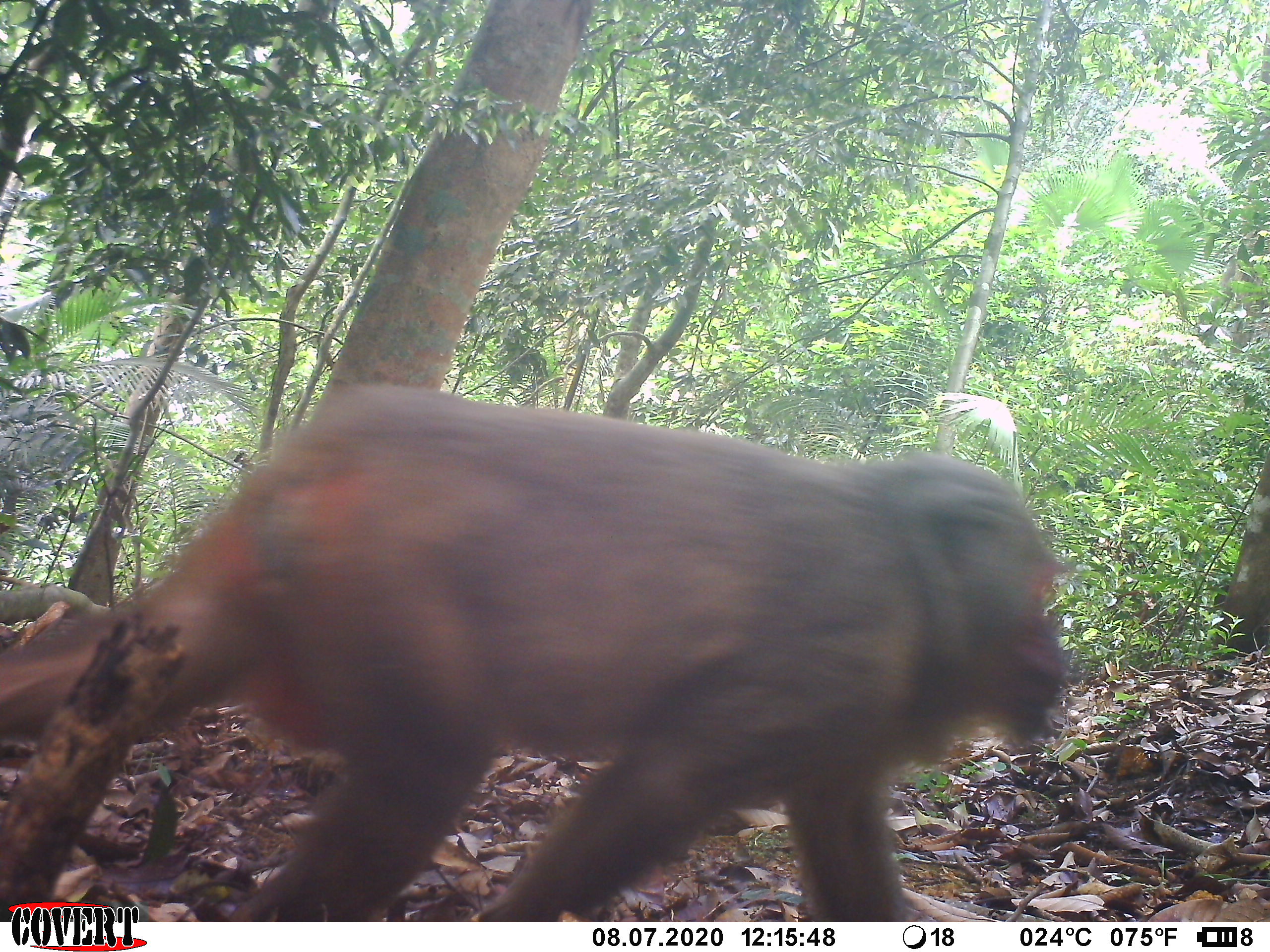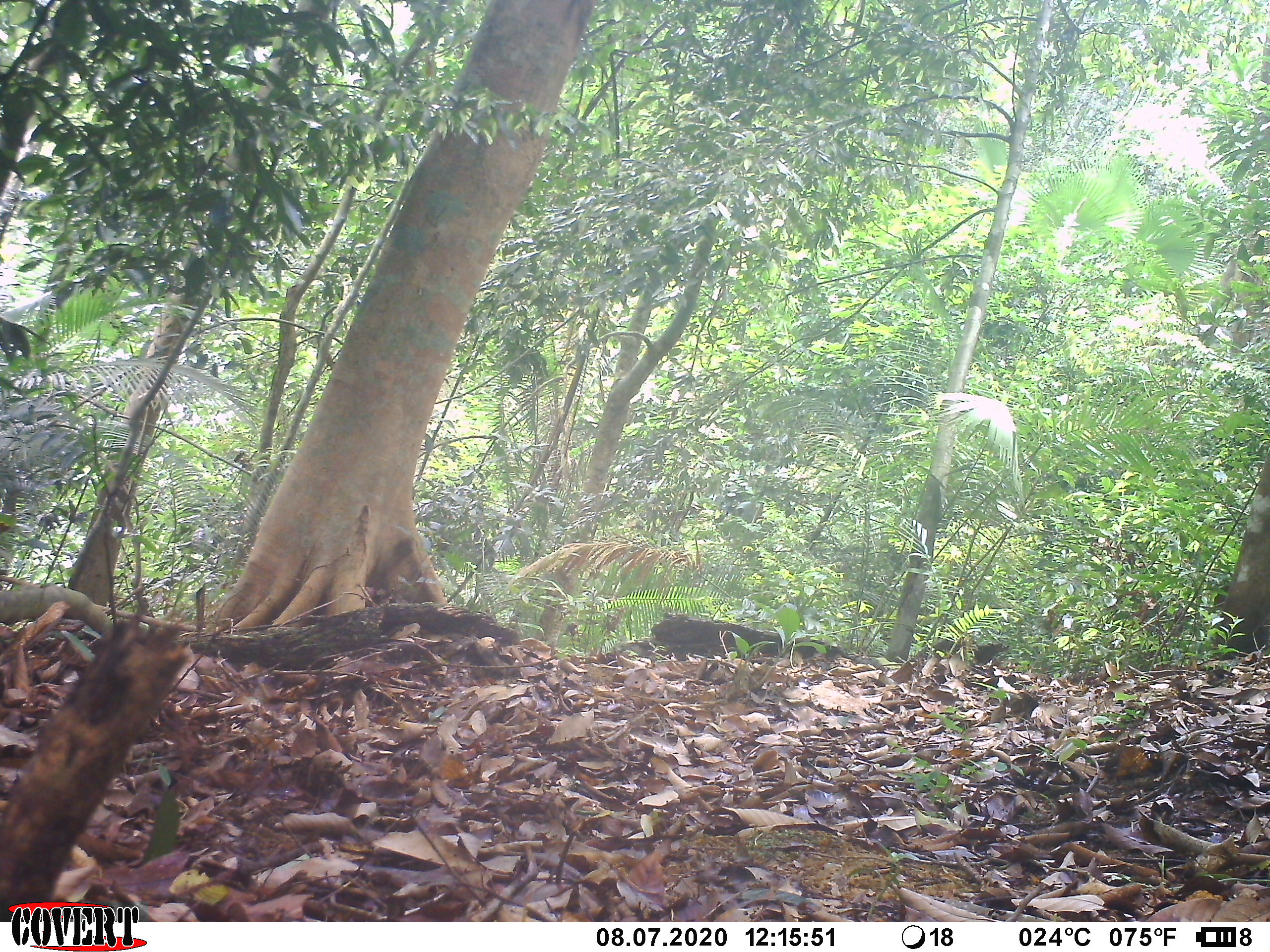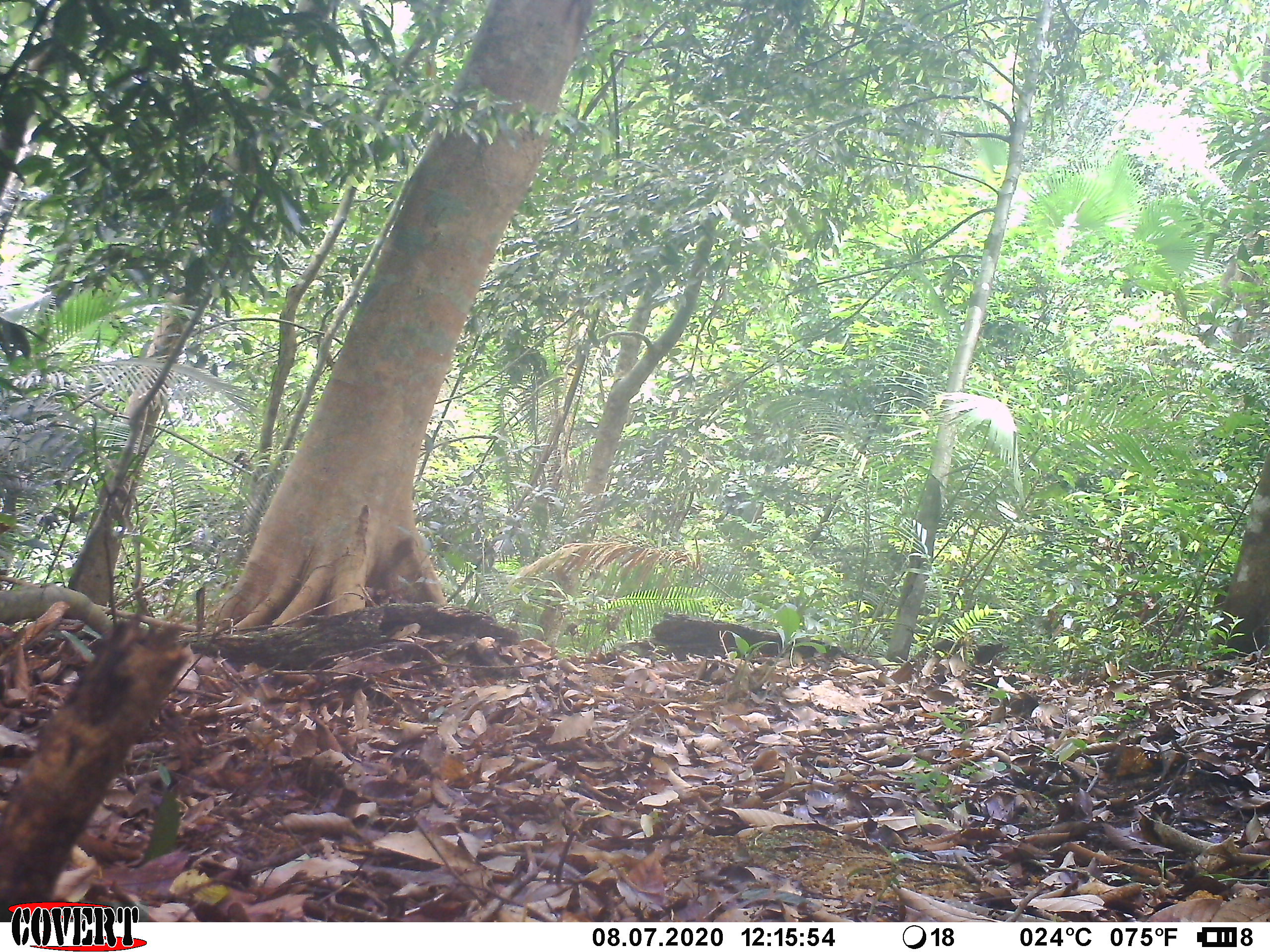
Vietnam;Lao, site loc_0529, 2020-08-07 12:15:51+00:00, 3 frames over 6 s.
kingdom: Animalia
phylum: Chordata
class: Mammalia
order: Primates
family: Cercopithecidae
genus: Macaca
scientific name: Macaca arctoides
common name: stump-tailed macaque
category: stump tailed macaque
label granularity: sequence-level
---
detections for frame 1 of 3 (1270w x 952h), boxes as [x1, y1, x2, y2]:
stump tailed macaque: [0, 374, 1076, 922]